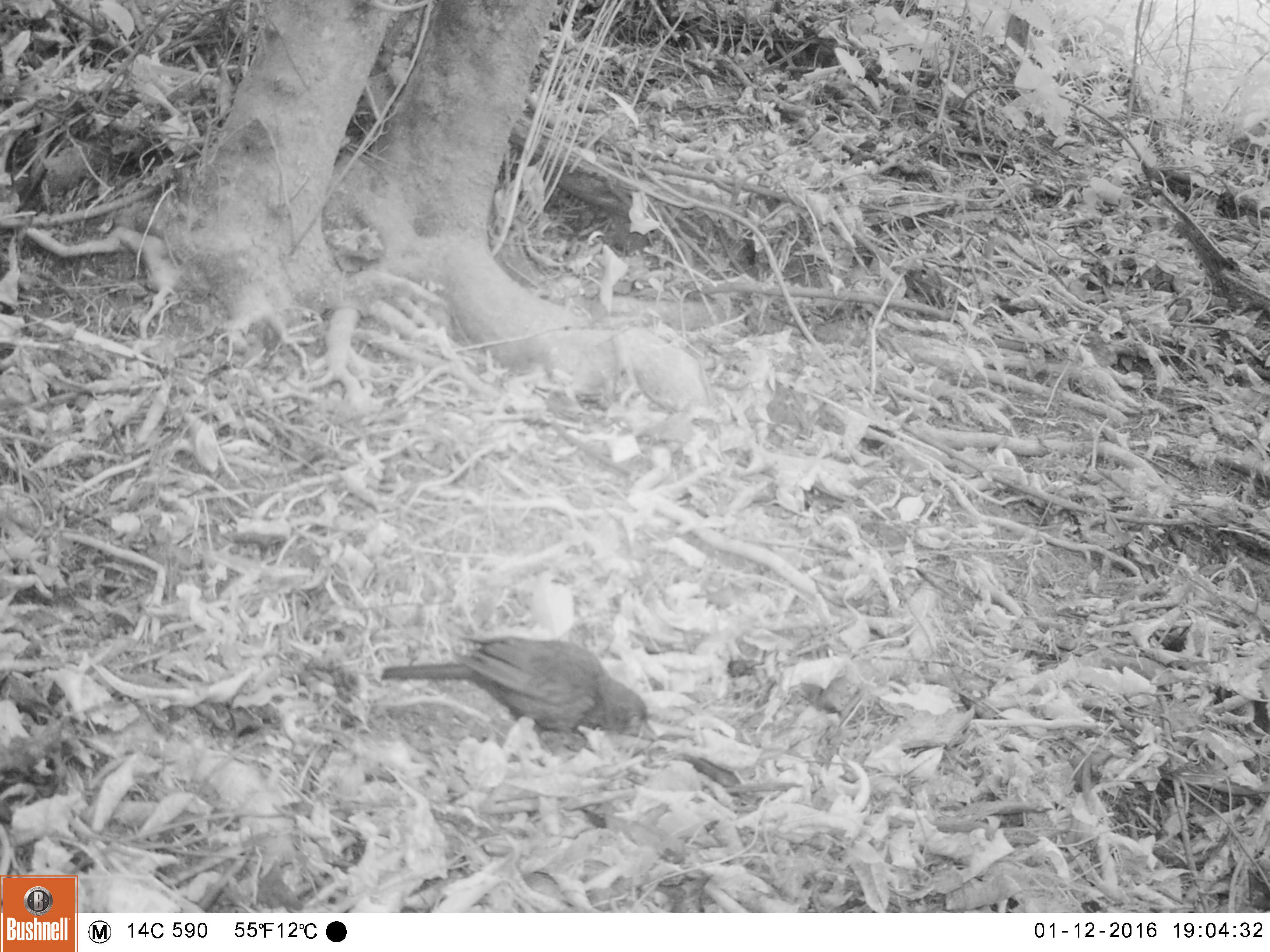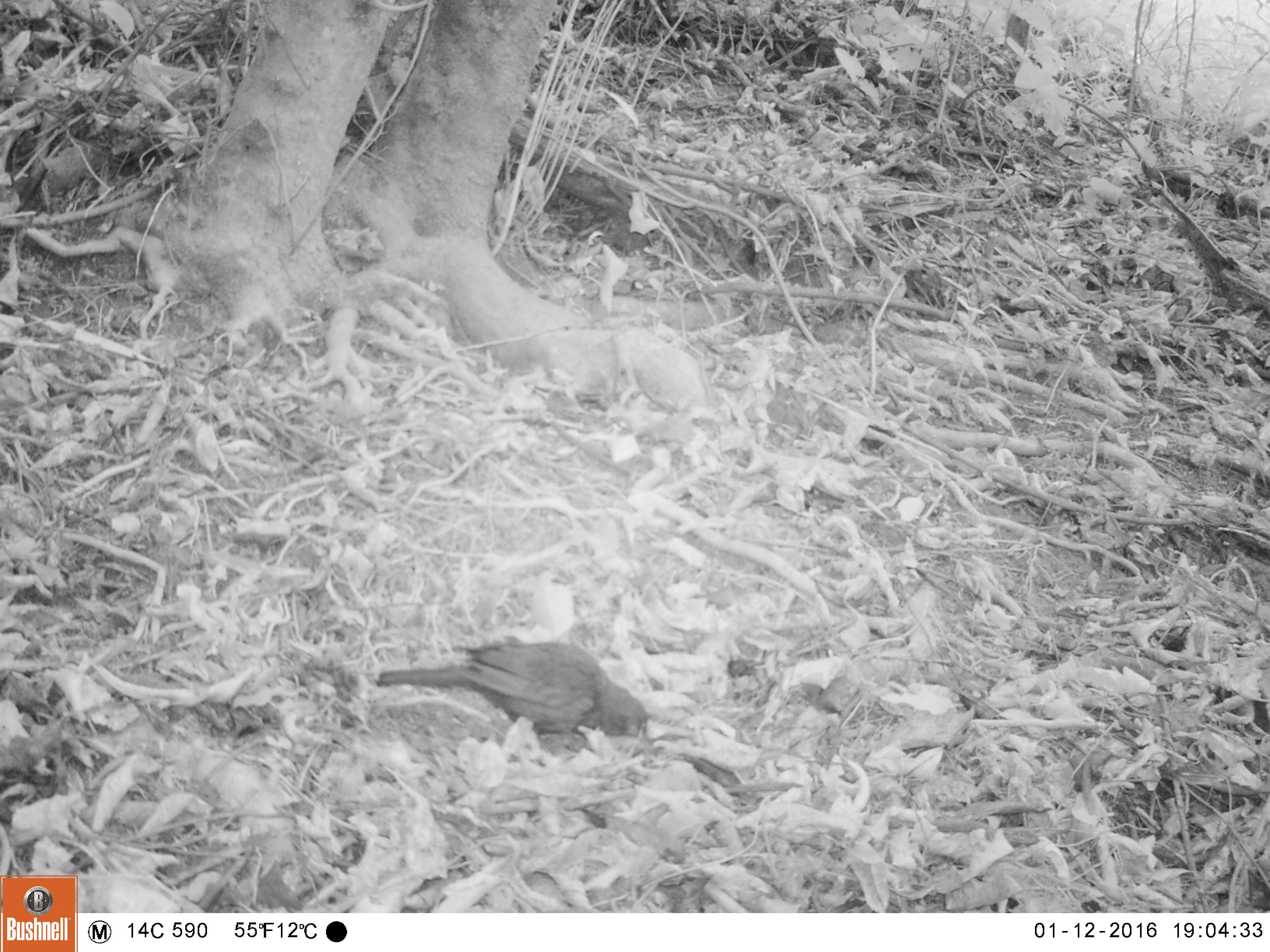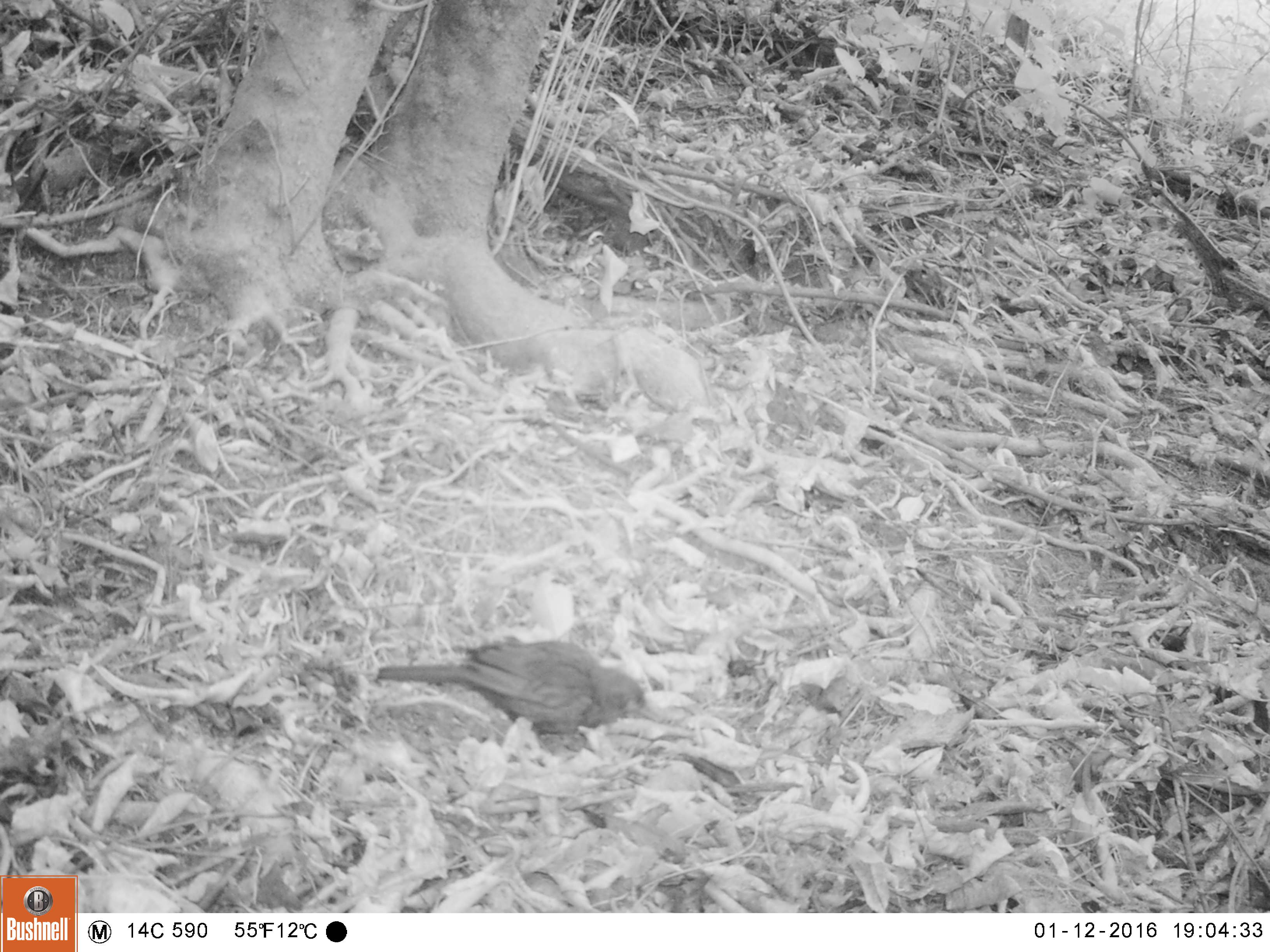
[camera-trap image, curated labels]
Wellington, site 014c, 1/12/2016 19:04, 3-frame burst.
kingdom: Animalia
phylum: Chordata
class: Aves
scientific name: Aves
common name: bird